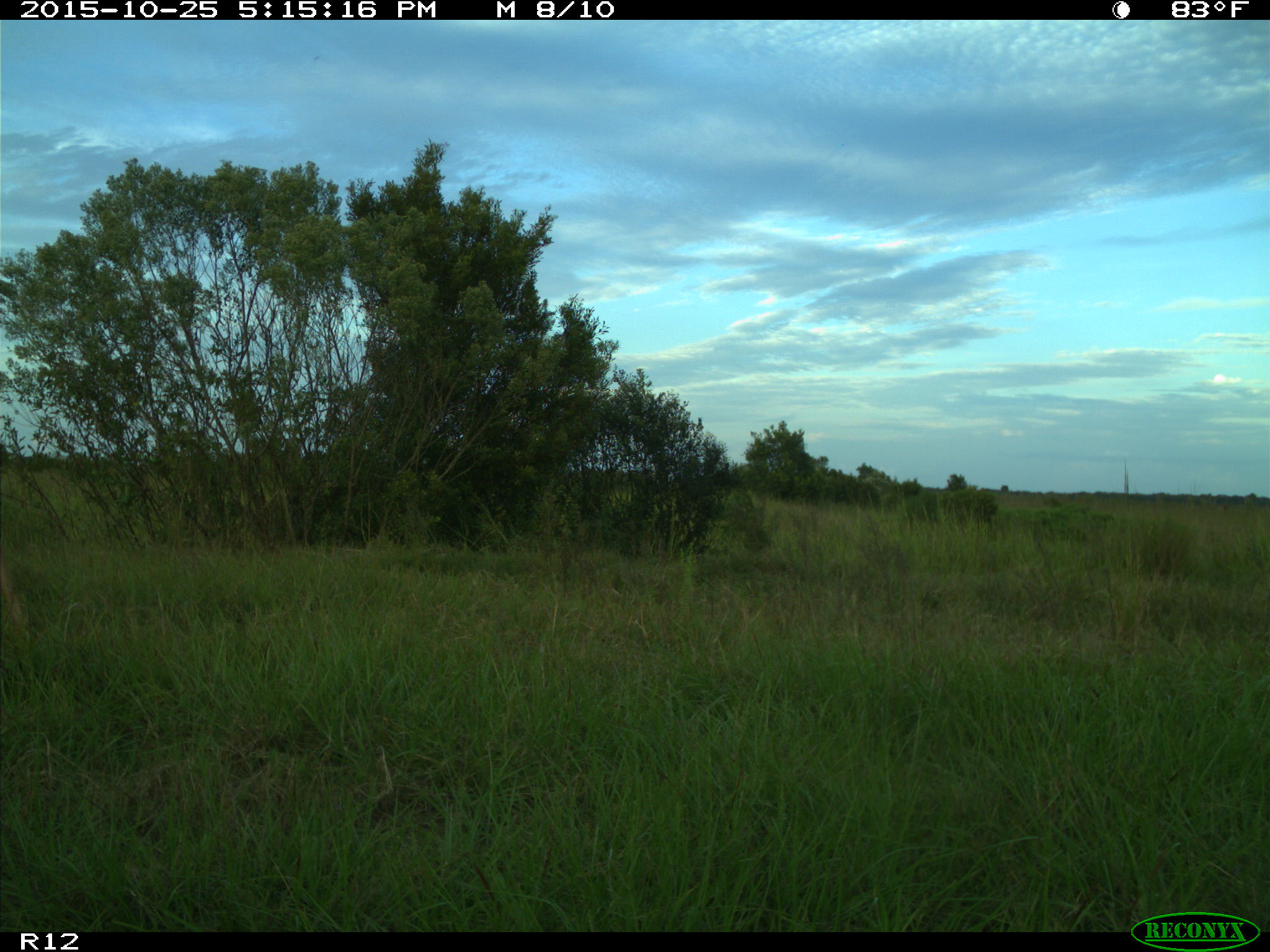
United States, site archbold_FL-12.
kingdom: Animalia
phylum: Chordata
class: Mammalia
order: Artiodactyla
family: Cervidae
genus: Odocoileus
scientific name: Odocoileus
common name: deer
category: unidentified deer